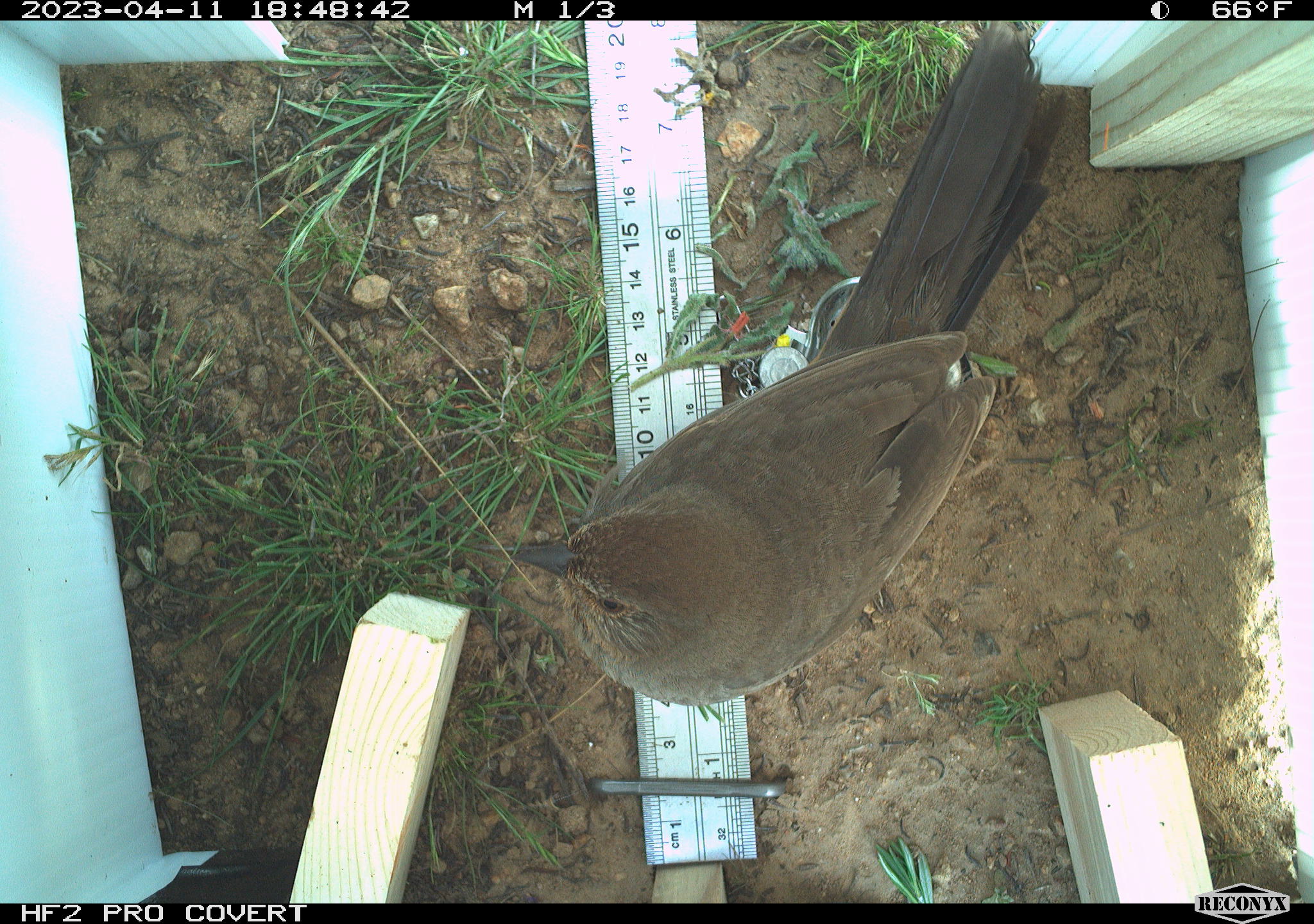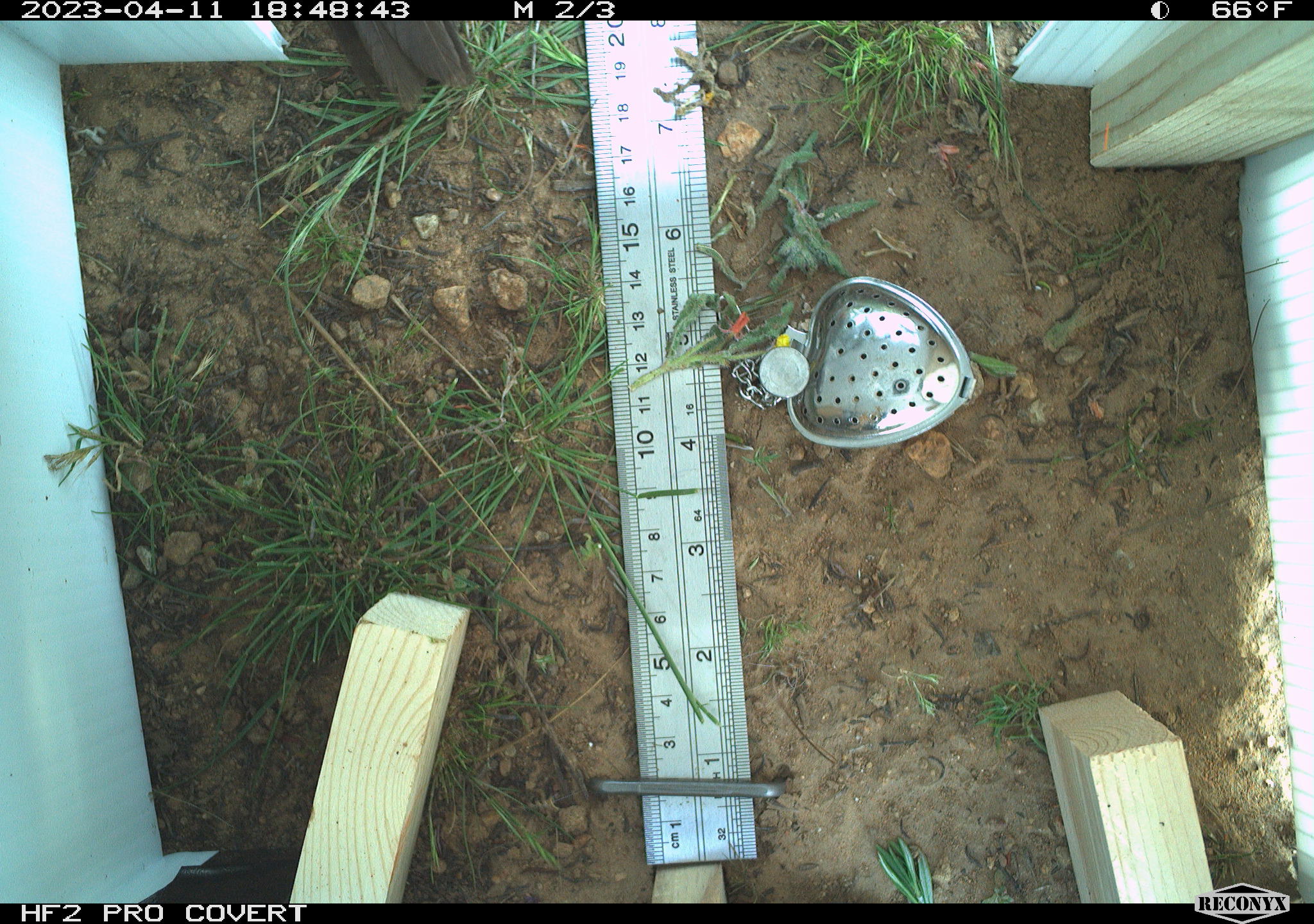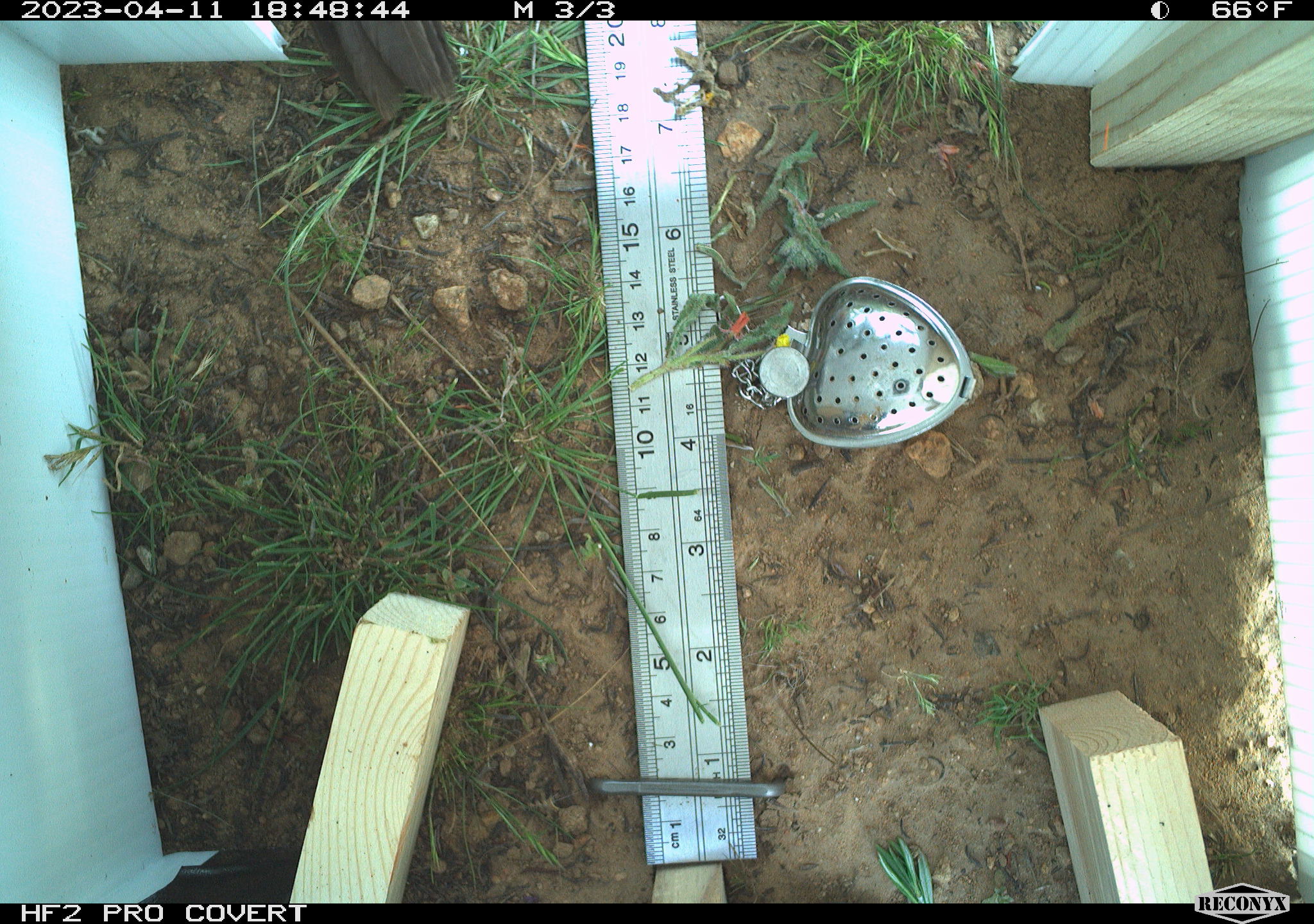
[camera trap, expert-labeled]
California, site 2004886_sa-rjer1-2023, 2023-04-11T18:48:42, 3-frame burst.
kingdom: Animalia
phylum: Chordata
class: Aves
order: Passeriformes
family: Passerellidae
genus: Melozone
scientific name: Melozone crissalis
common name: california towhee